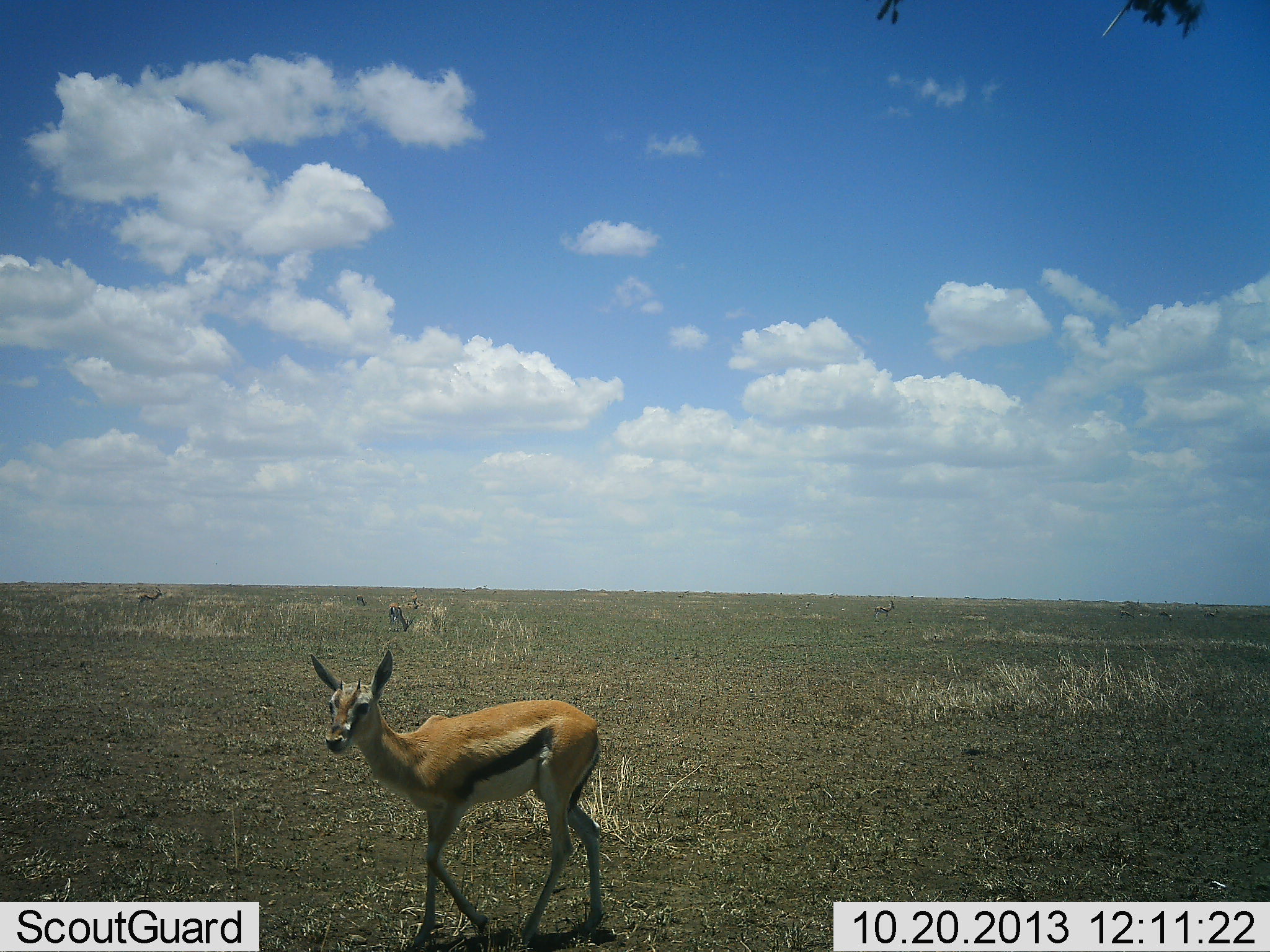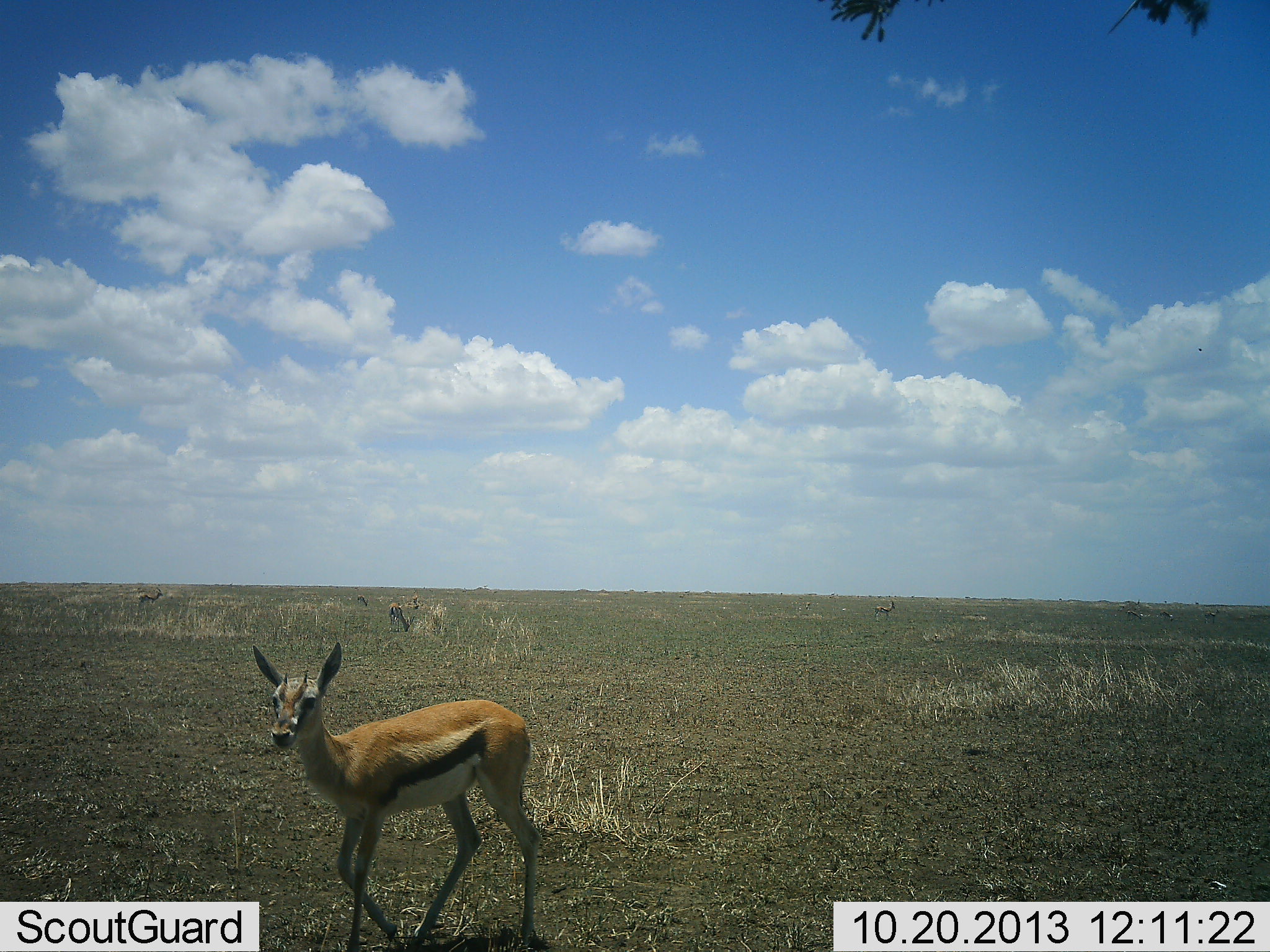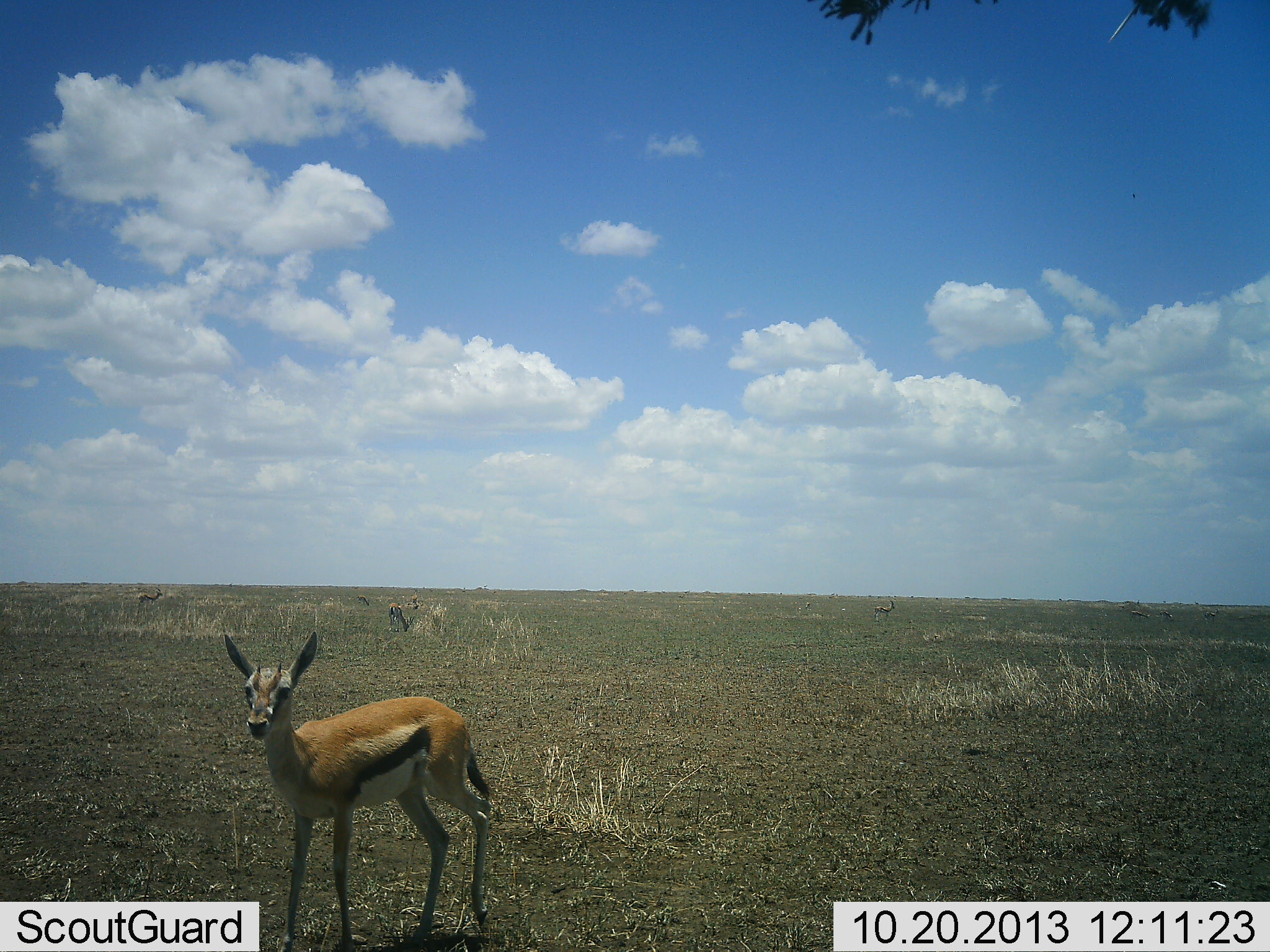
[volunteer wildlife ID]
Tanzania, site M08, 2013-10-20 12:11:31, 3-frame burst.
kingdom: Animalia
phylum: Chordata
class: Mammalia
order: Artiodactyla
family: Bovidae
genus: Eudorcas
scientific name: Eudorcas thomsonii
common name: thomson's gazelle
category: gazellethomsons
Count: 1.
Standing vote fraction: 30%.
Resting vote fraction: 0%.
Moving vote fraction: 80%.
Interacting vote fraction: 0%.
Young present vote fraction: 0%.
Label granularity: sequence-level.